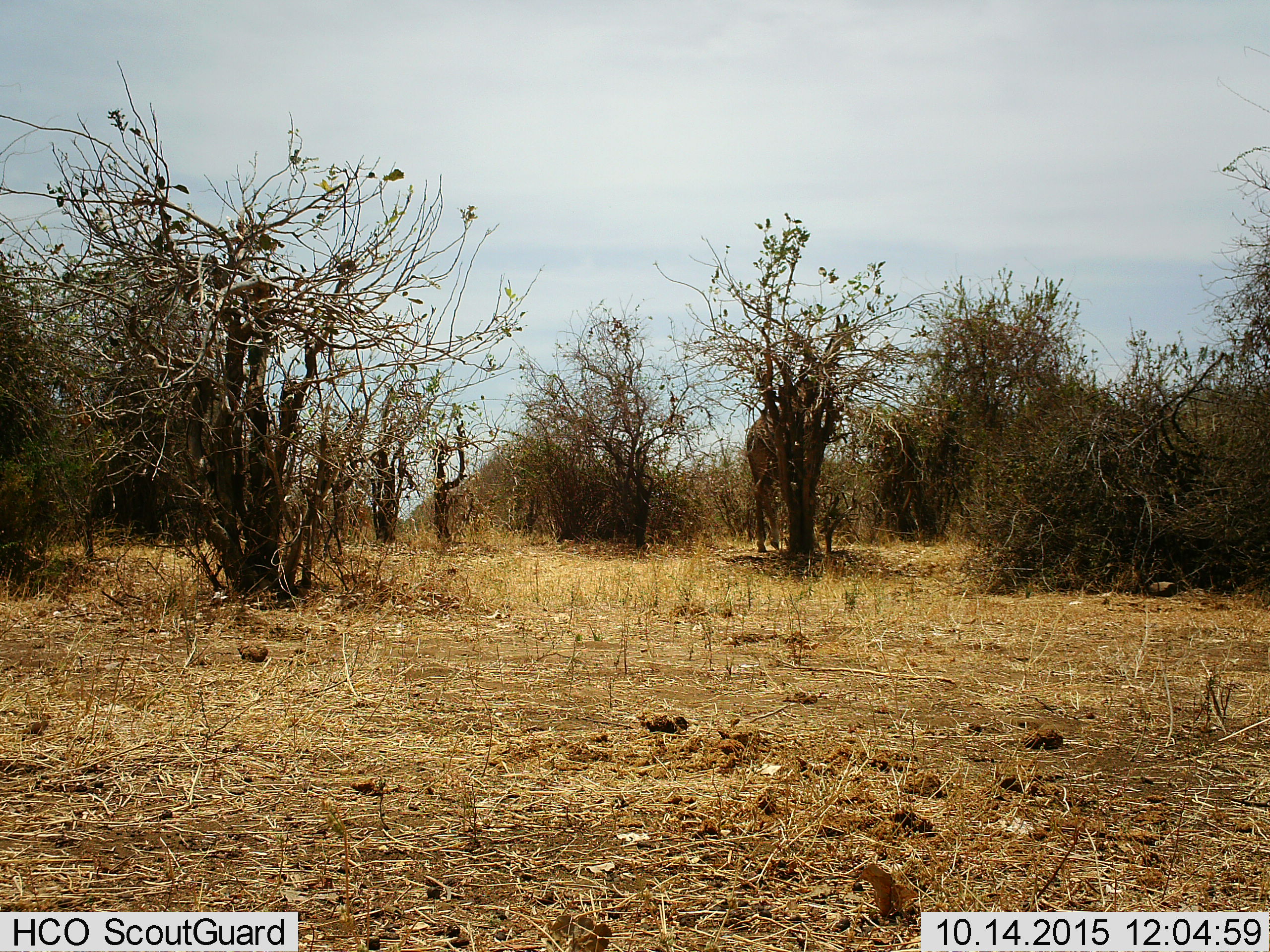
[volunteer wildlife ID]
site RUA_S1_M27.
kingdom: Animalia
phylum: Chordata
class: Mammalia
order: Artiodactyla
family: Giraffidae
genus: Giraffa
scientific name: Giraffa camelopardalis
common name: giraffe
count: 1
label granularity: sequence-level